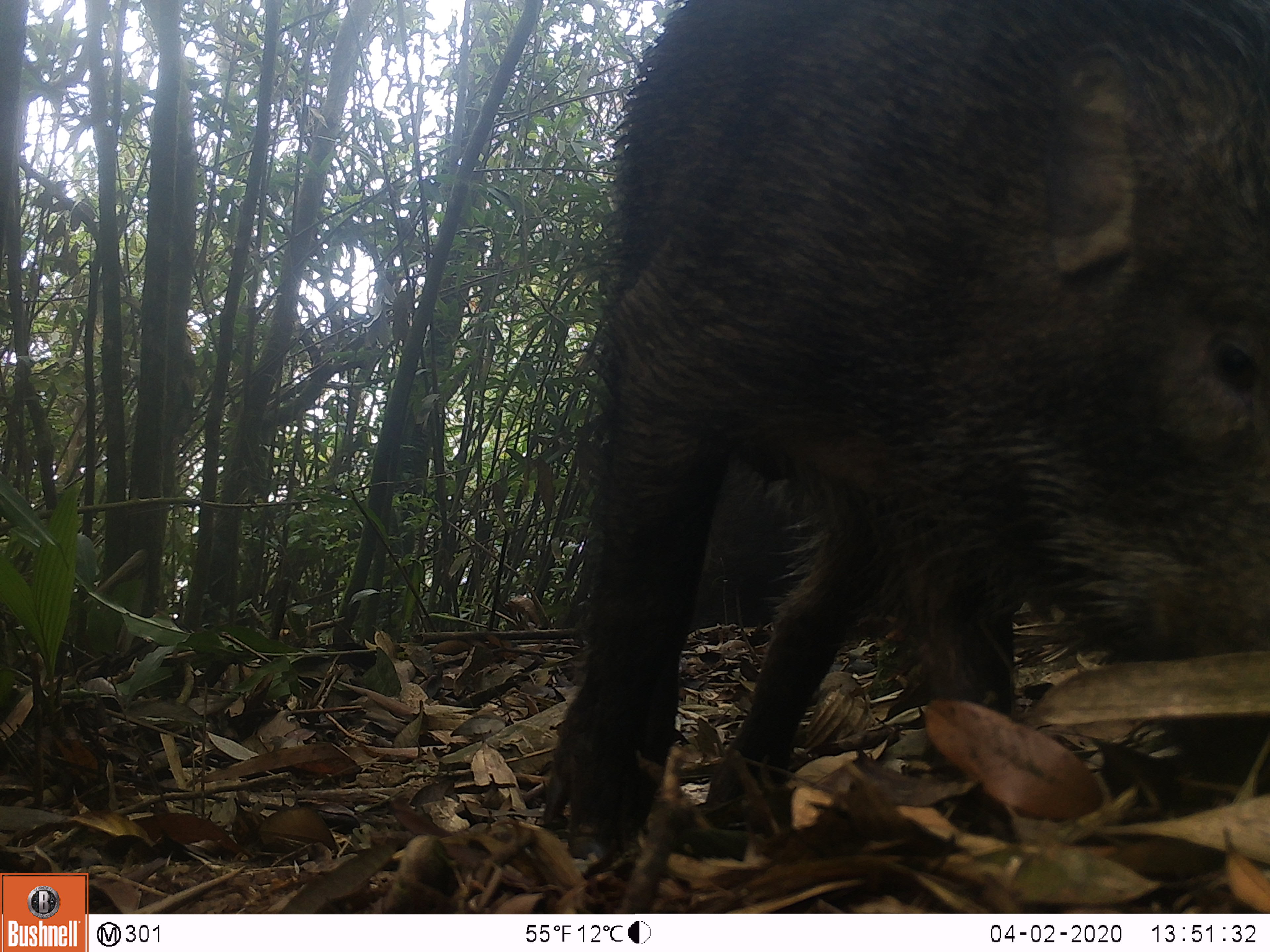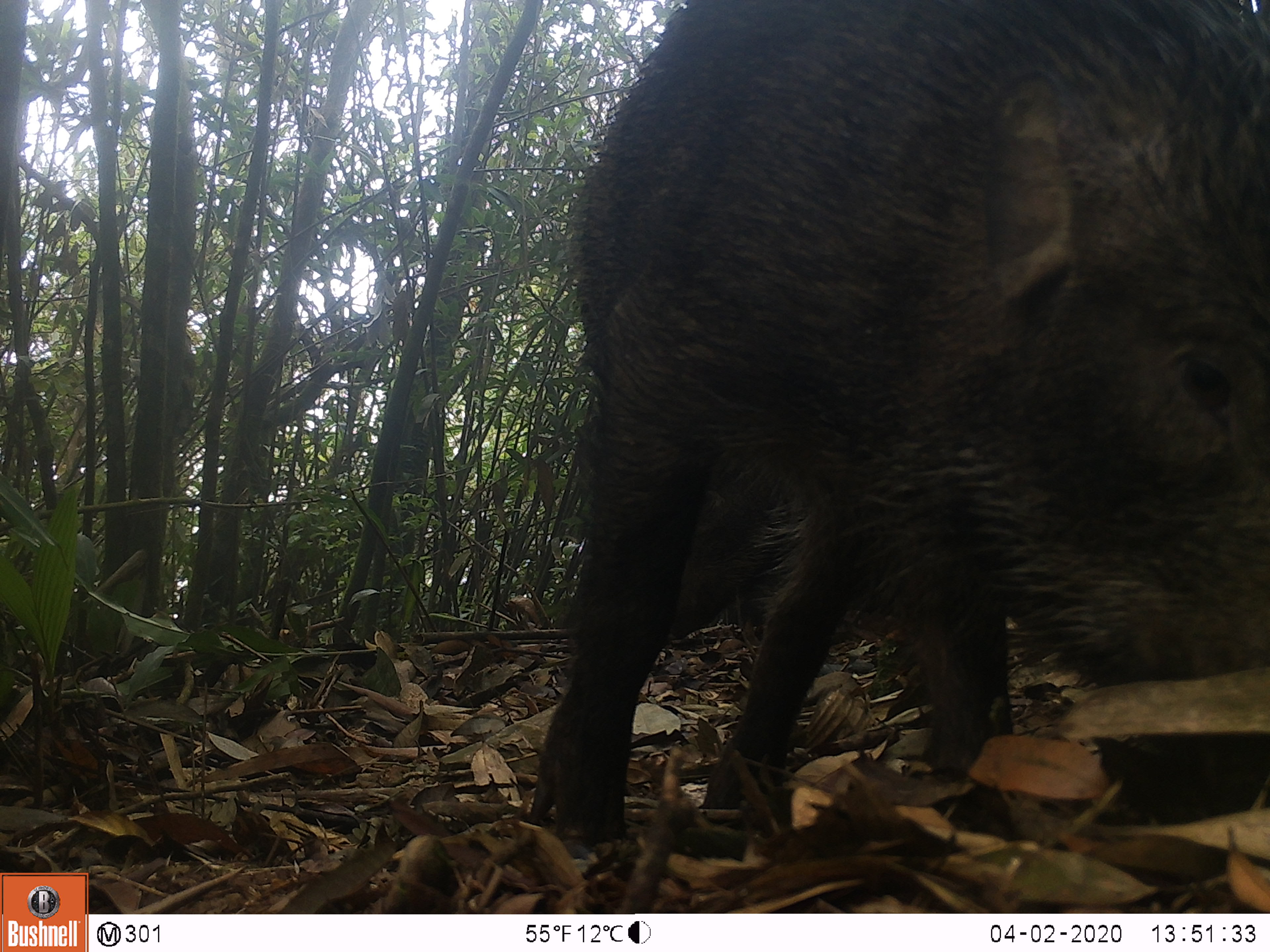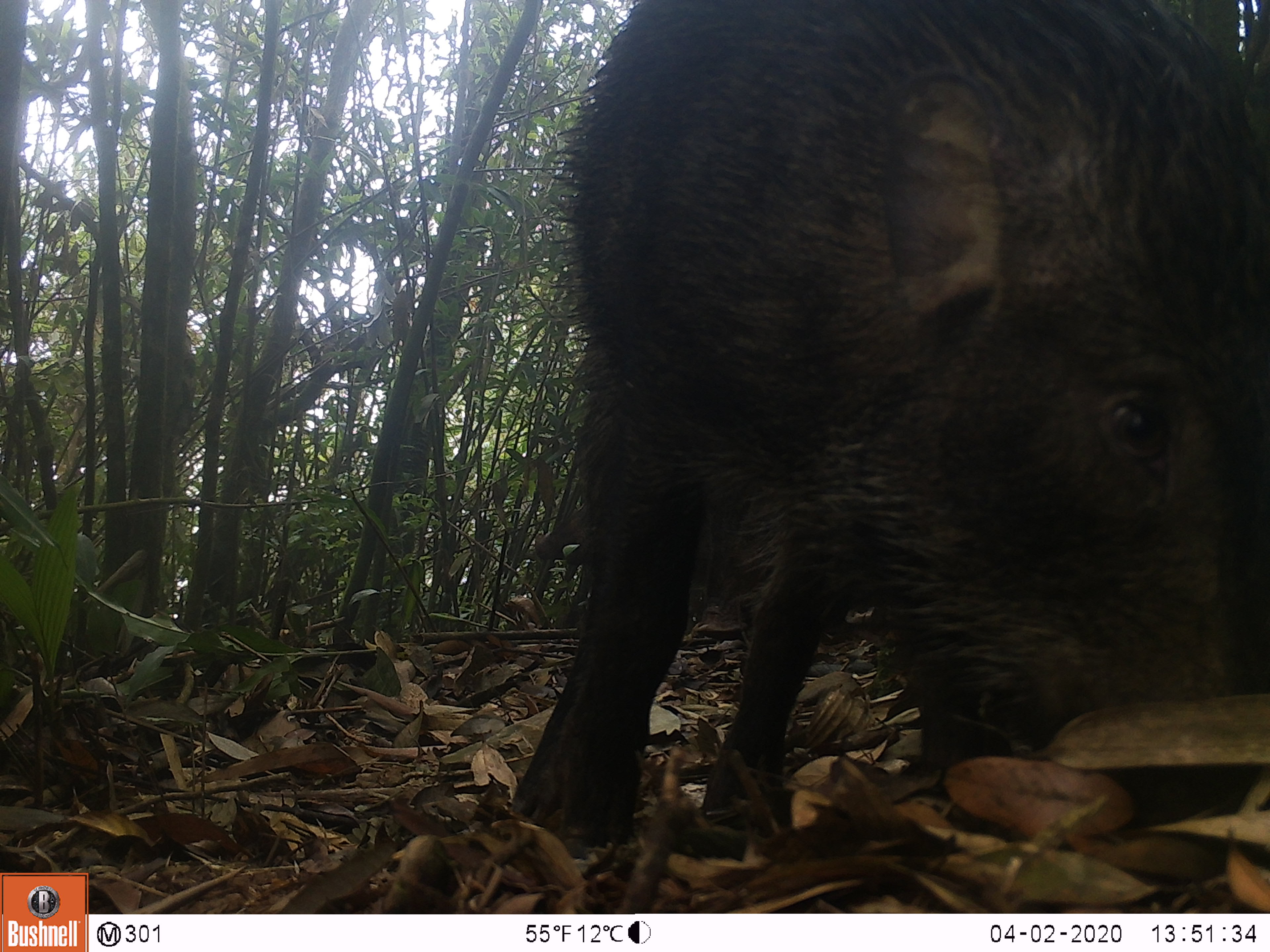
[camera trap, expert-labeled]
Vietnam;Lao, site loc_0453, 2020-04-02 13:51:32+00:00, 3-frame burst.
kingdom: Animalia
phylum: Chordata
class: Mammalia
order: Artiodactyla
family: Suidae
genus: Sus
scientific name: Sus scrofa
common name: eurasian wild pig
Eurasian wild pig (Sus scrofa). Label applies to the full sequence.